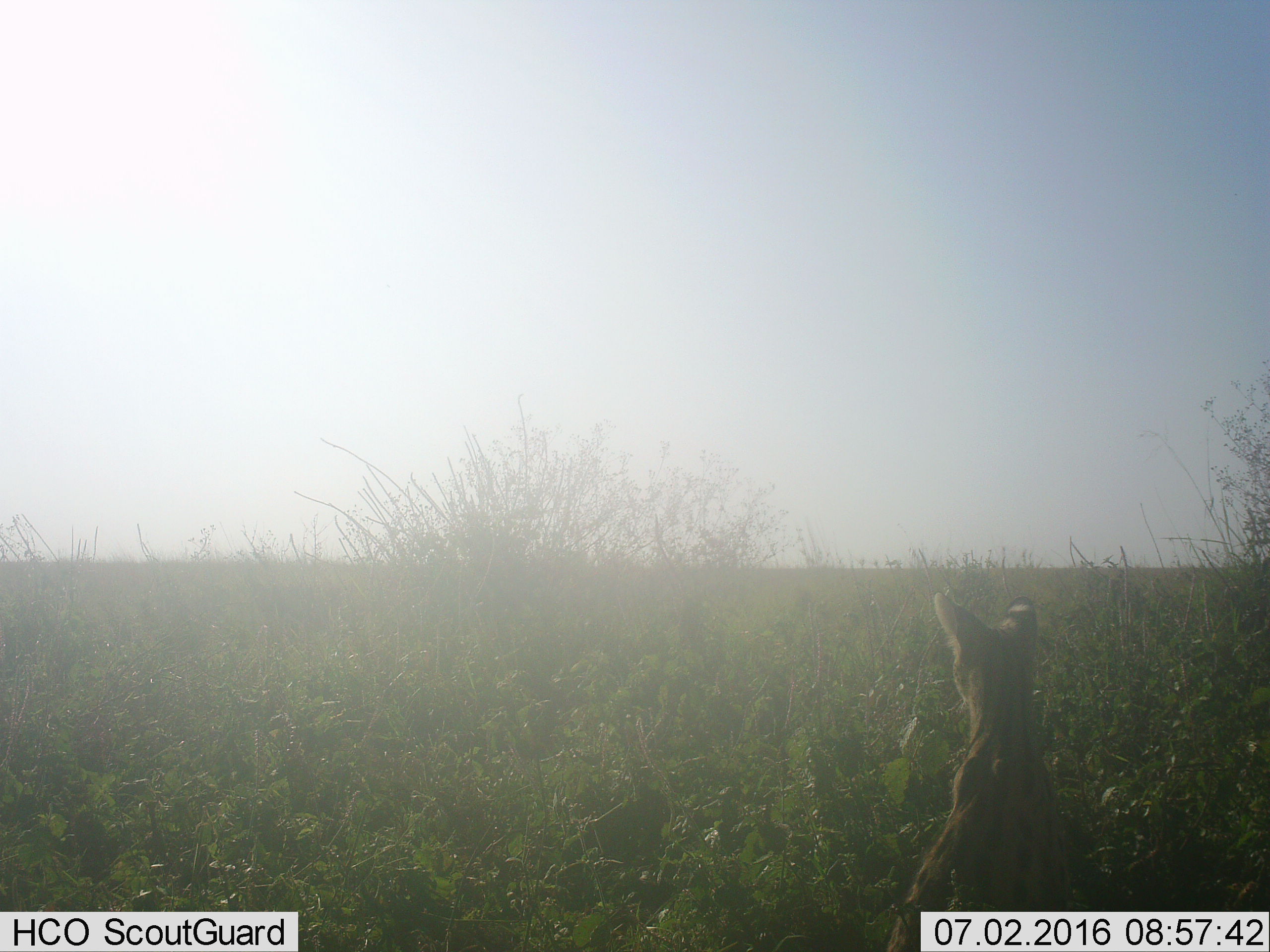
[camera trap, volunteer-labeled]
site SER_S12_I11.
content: unidentified animal